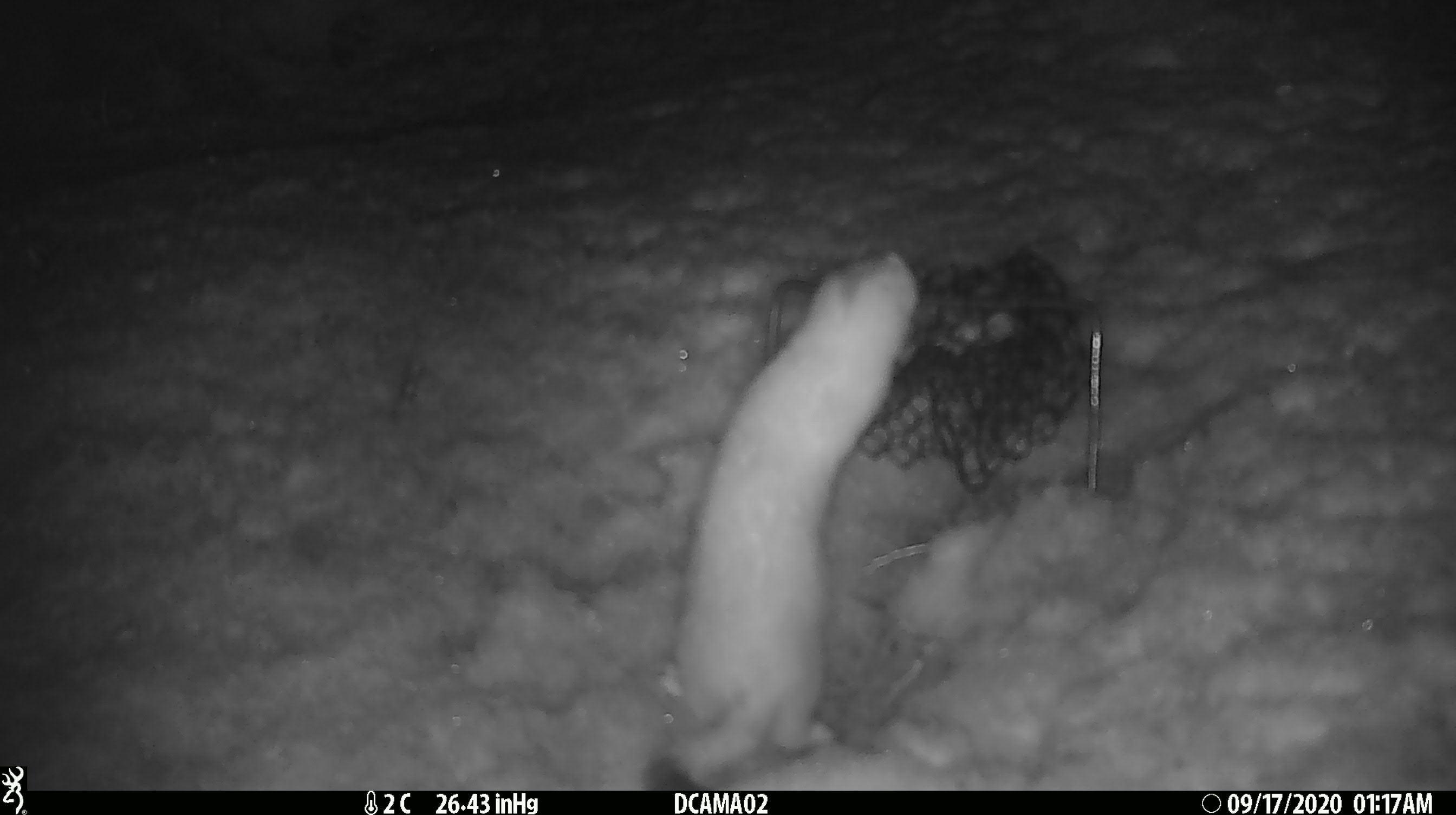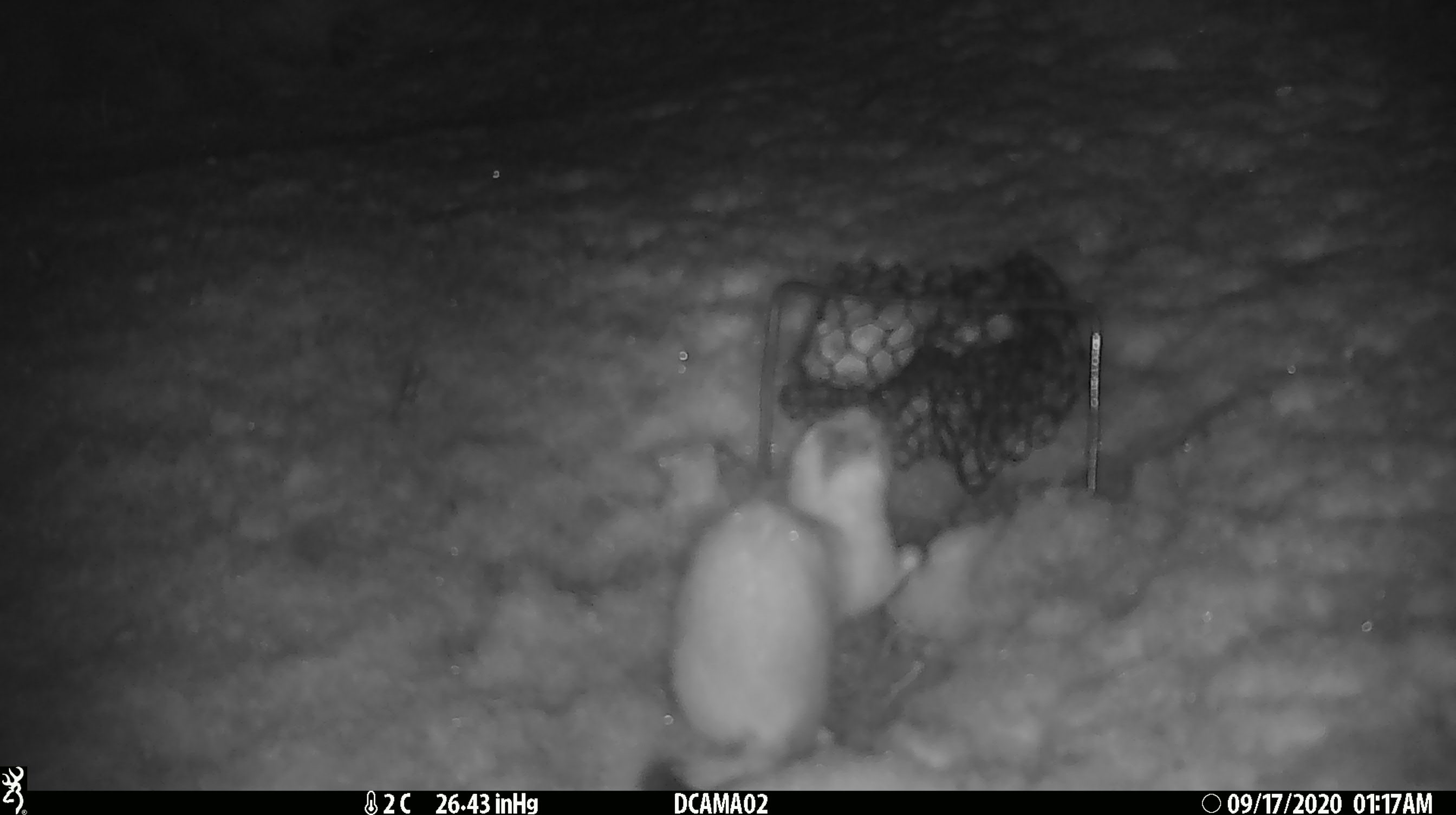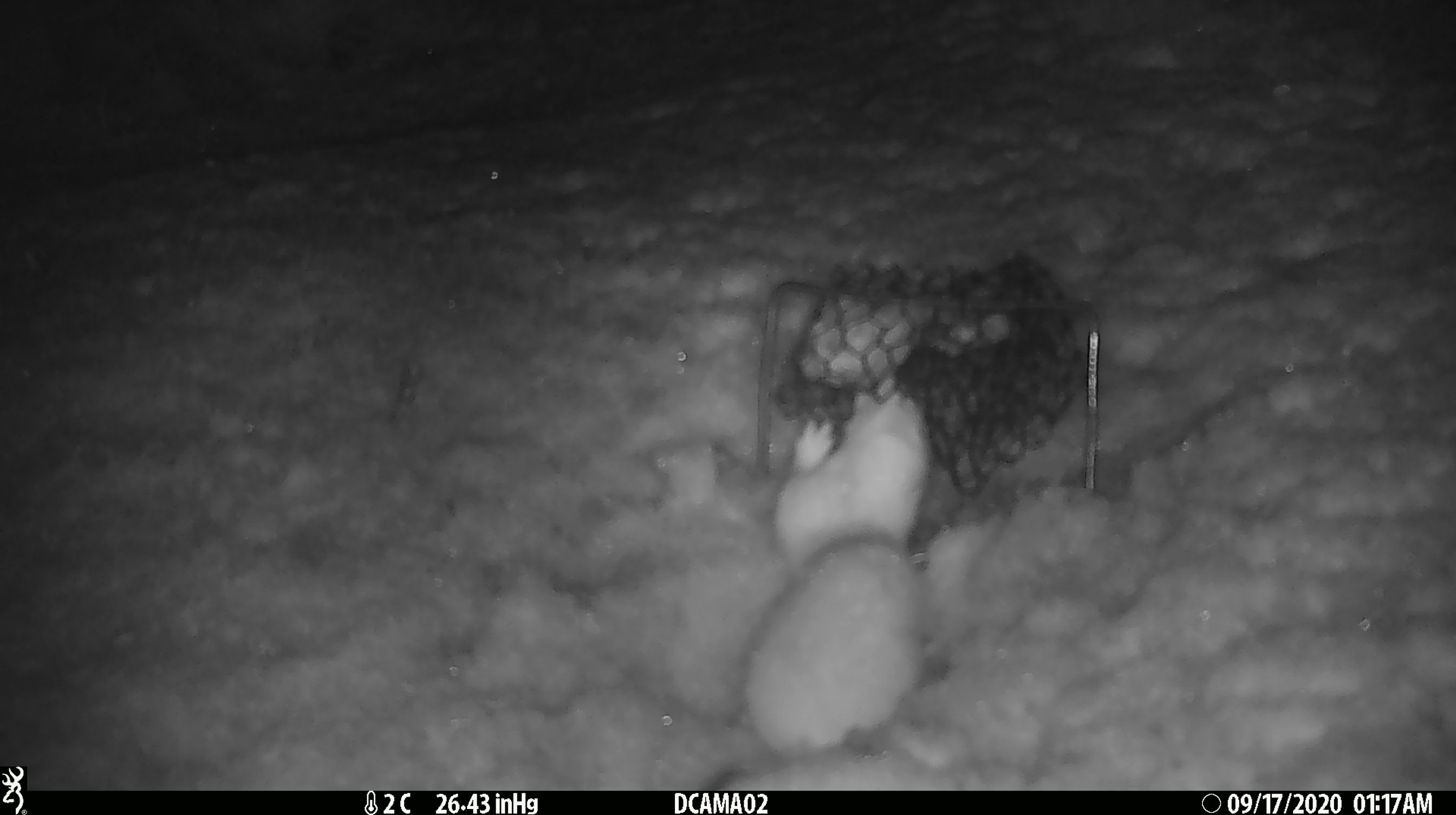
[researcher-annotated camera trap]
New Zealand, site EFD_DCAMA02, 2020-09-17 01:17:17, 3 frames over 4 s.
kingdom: Animalia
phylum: Chordata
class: Mammalia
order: Carnivora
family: Mustelidae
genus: Mustela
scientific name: Mustela erminea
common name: stoat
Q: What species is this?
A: Stoat (Mustela erminea).